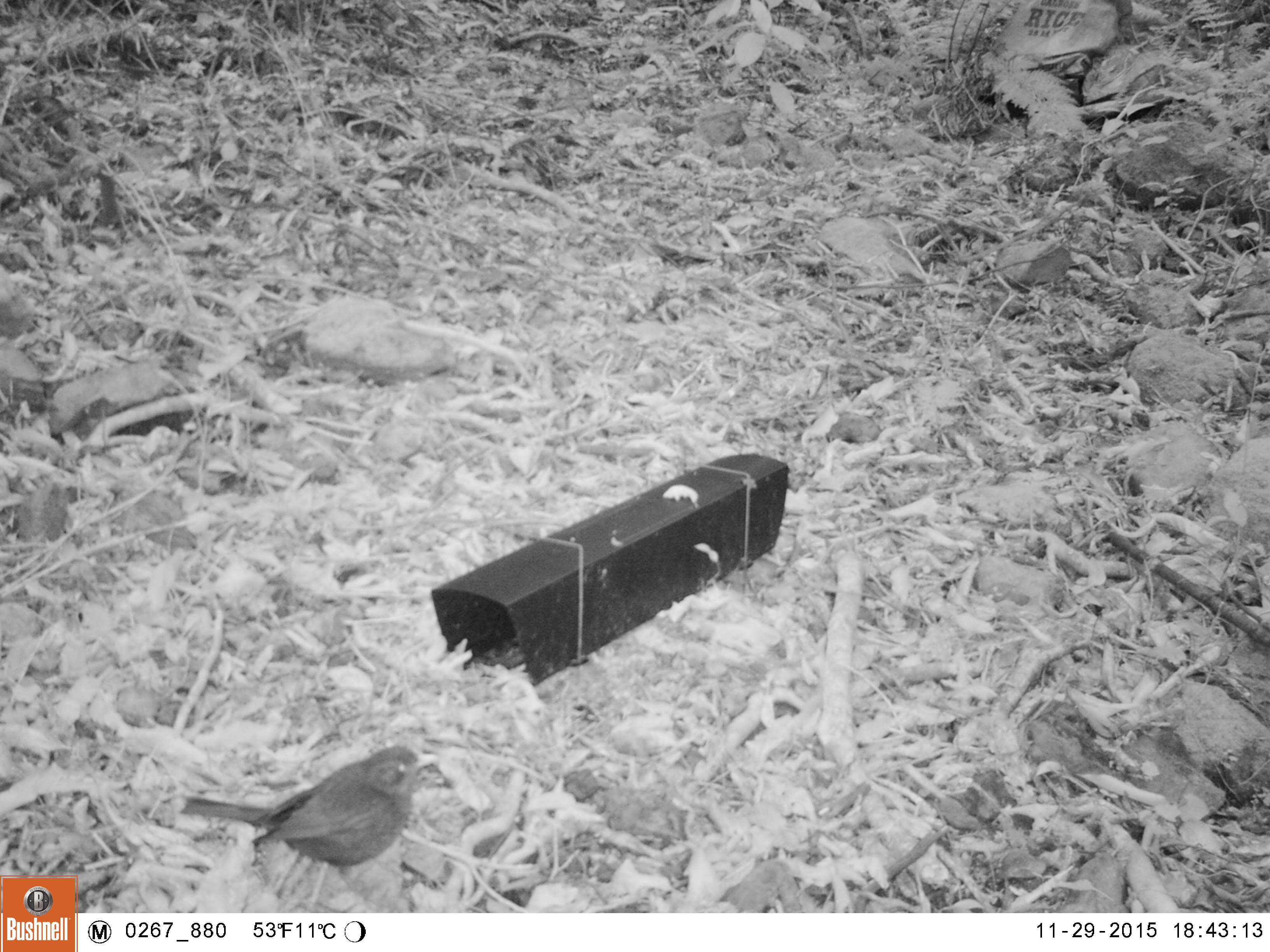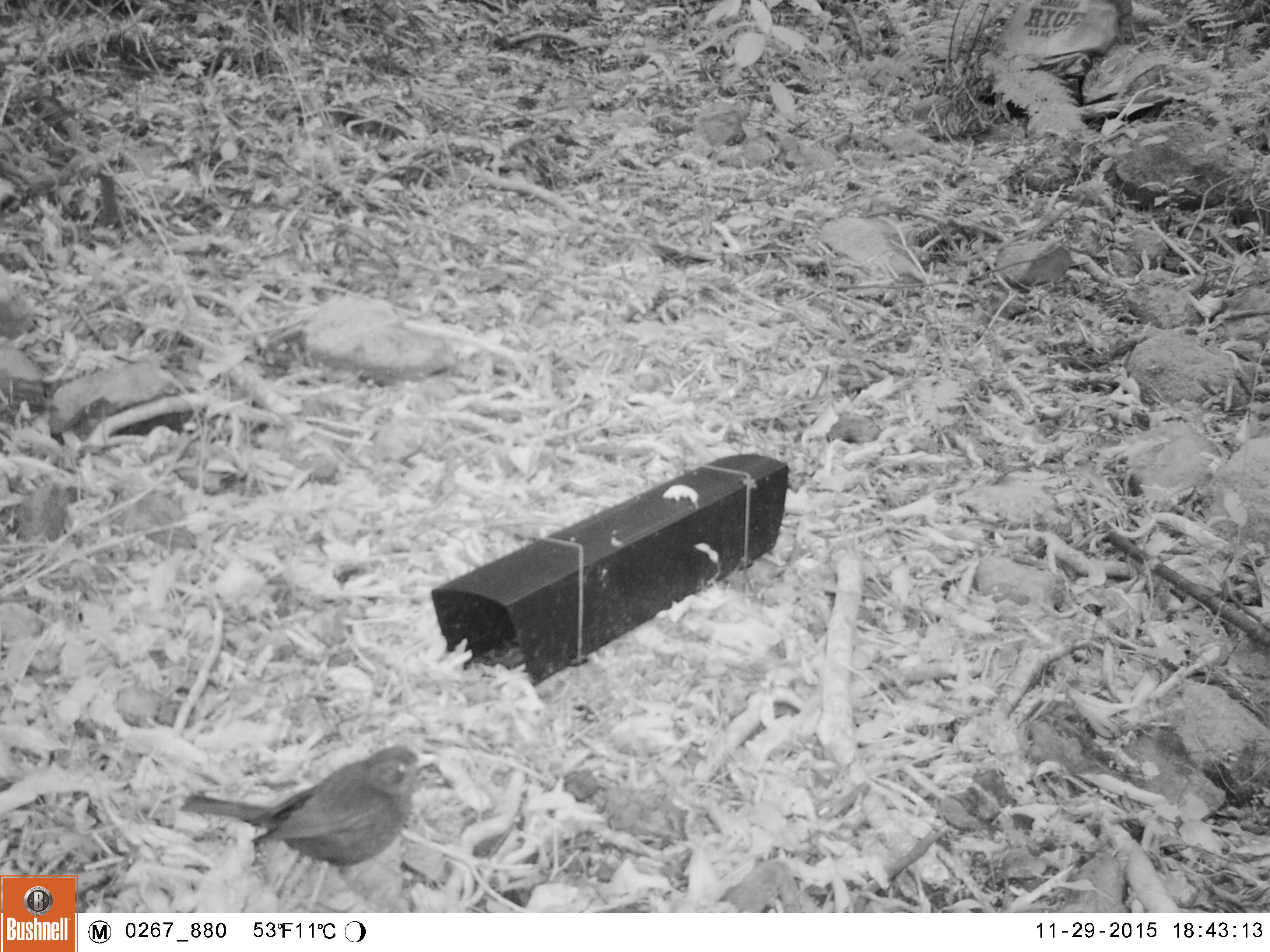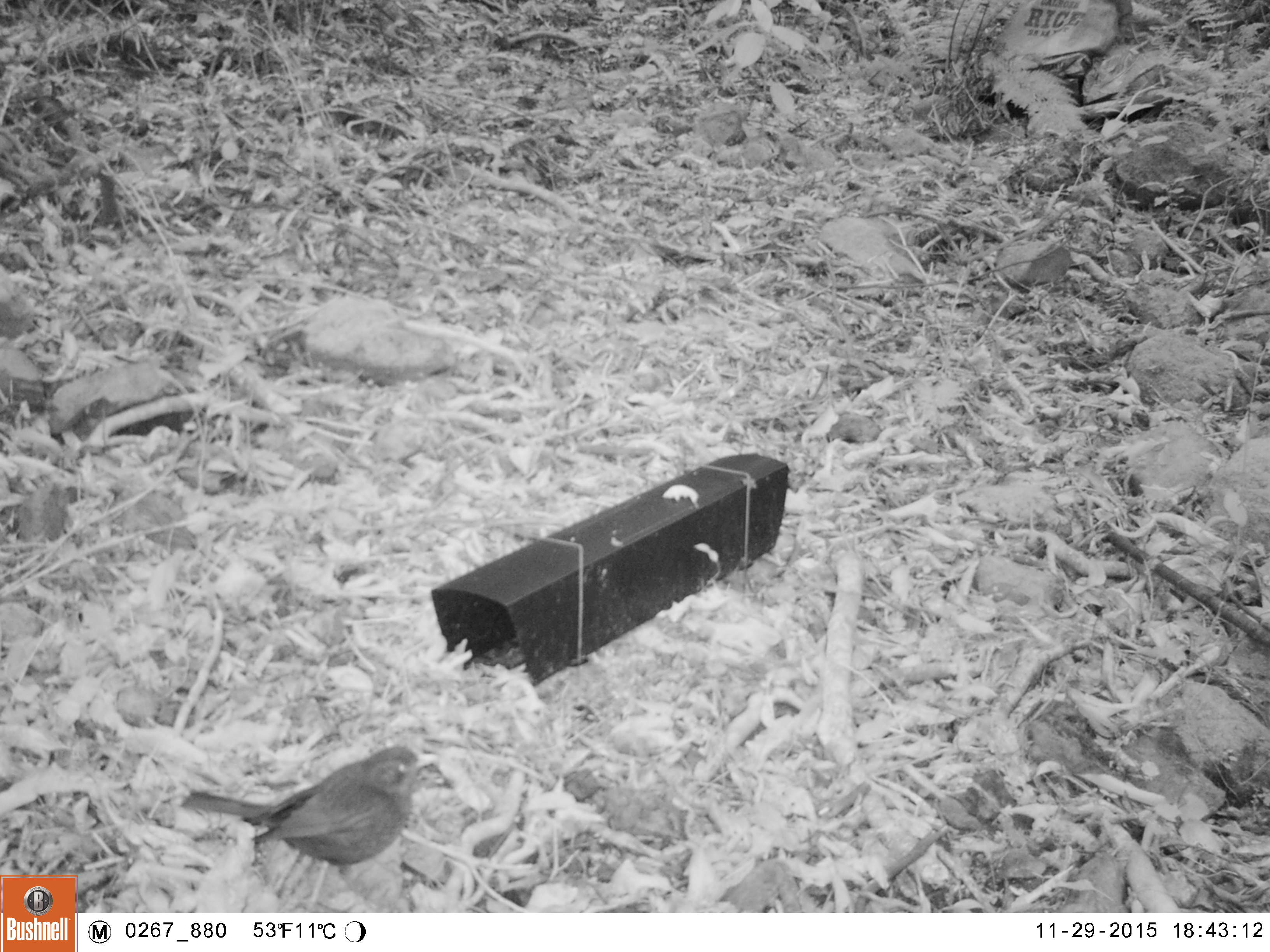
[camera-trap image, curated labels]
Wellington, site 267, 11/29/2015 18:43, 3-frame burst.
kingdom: Animalia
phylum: Chordata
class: Aves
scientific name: Aves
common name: bird